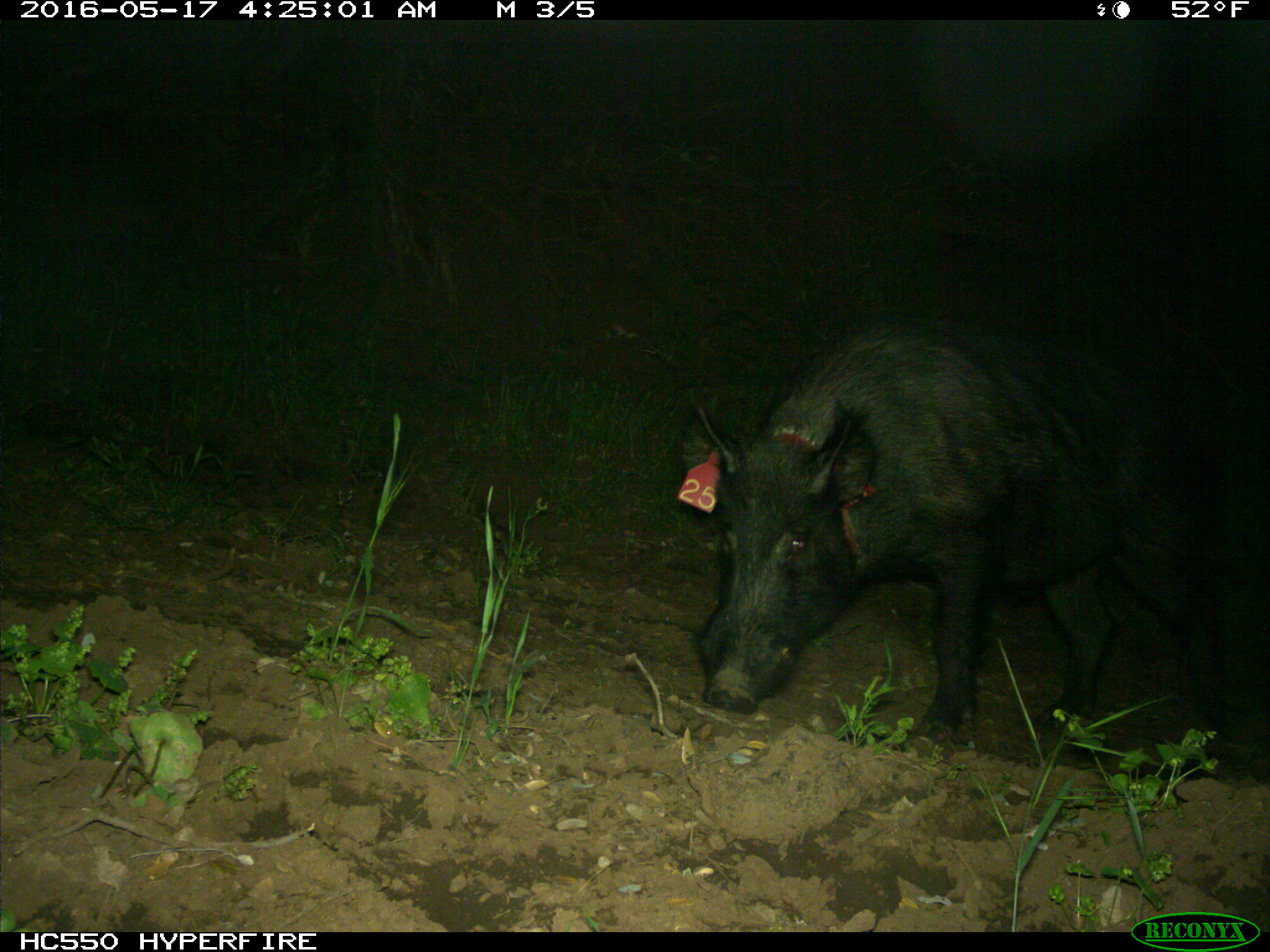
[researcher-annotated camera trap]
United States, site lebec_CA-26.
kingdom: Animalia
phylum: Chordata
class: Mammalia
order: Artiodactyla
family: Suidae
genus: Sus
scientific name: Sus scrofa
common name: wild boar